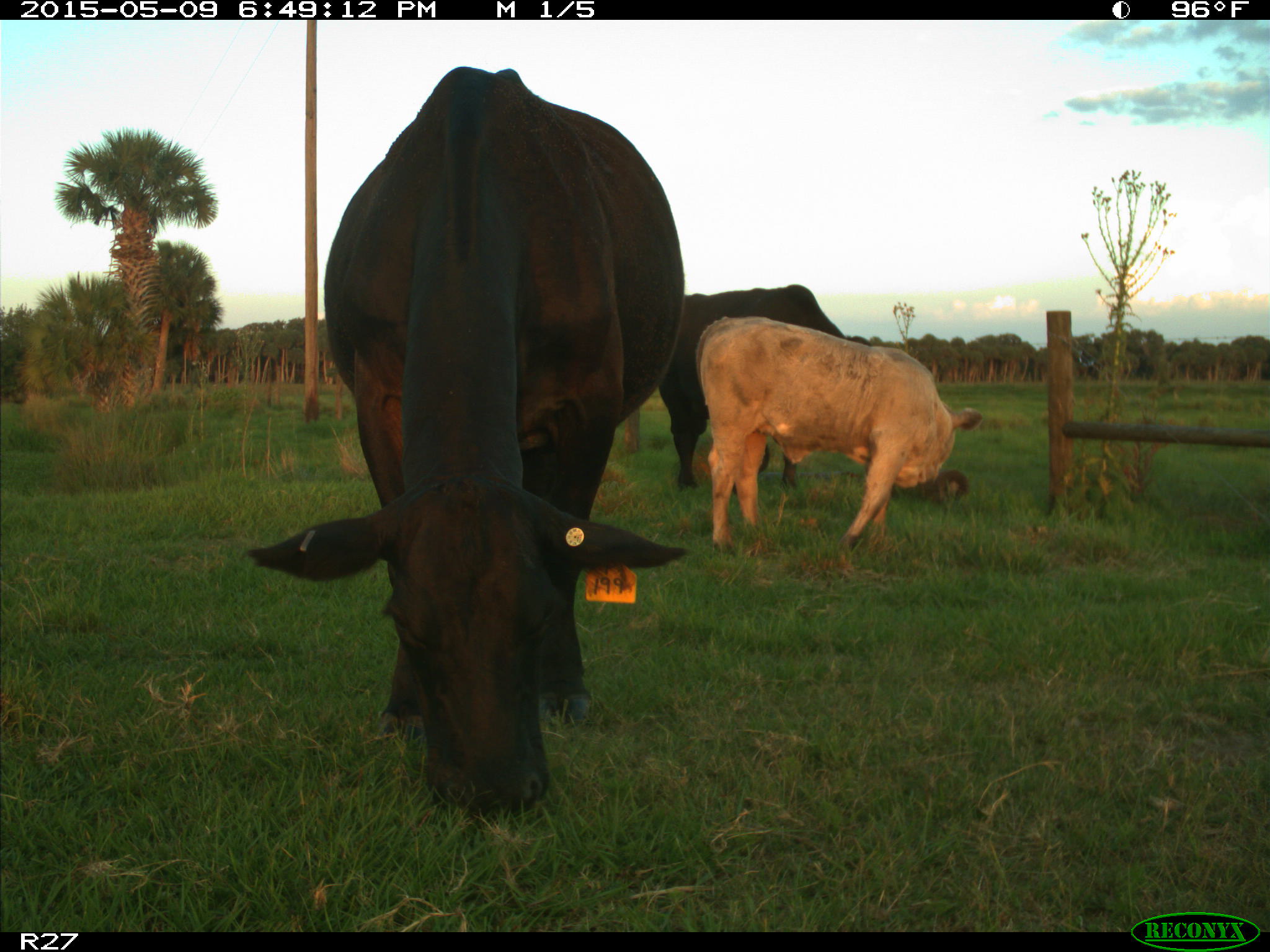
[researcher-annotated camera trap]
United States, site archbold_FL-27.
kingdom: Animalia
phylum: Chordata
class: Mammalia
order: Artiodactyla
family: Bovidae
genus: Bos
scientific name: Bos taurus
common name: domestic cow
Bos taurus (domestic cow).